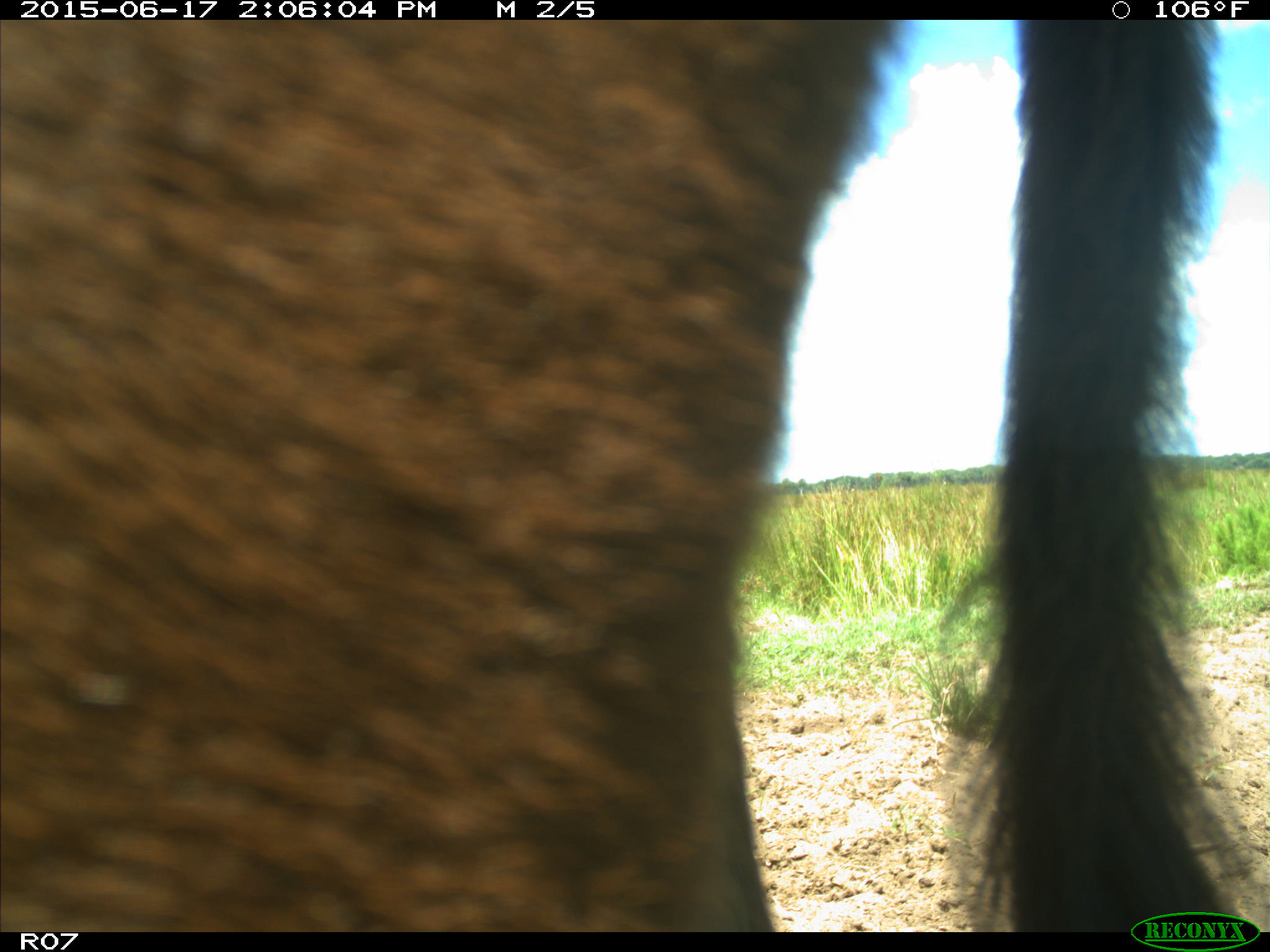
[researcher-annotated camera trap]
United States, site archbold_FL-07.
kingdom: Animalia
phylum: Chordata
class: Mammalia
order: Artiodactyla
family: Bovidae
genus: Bos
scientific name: Bos taurus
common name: domestic cow